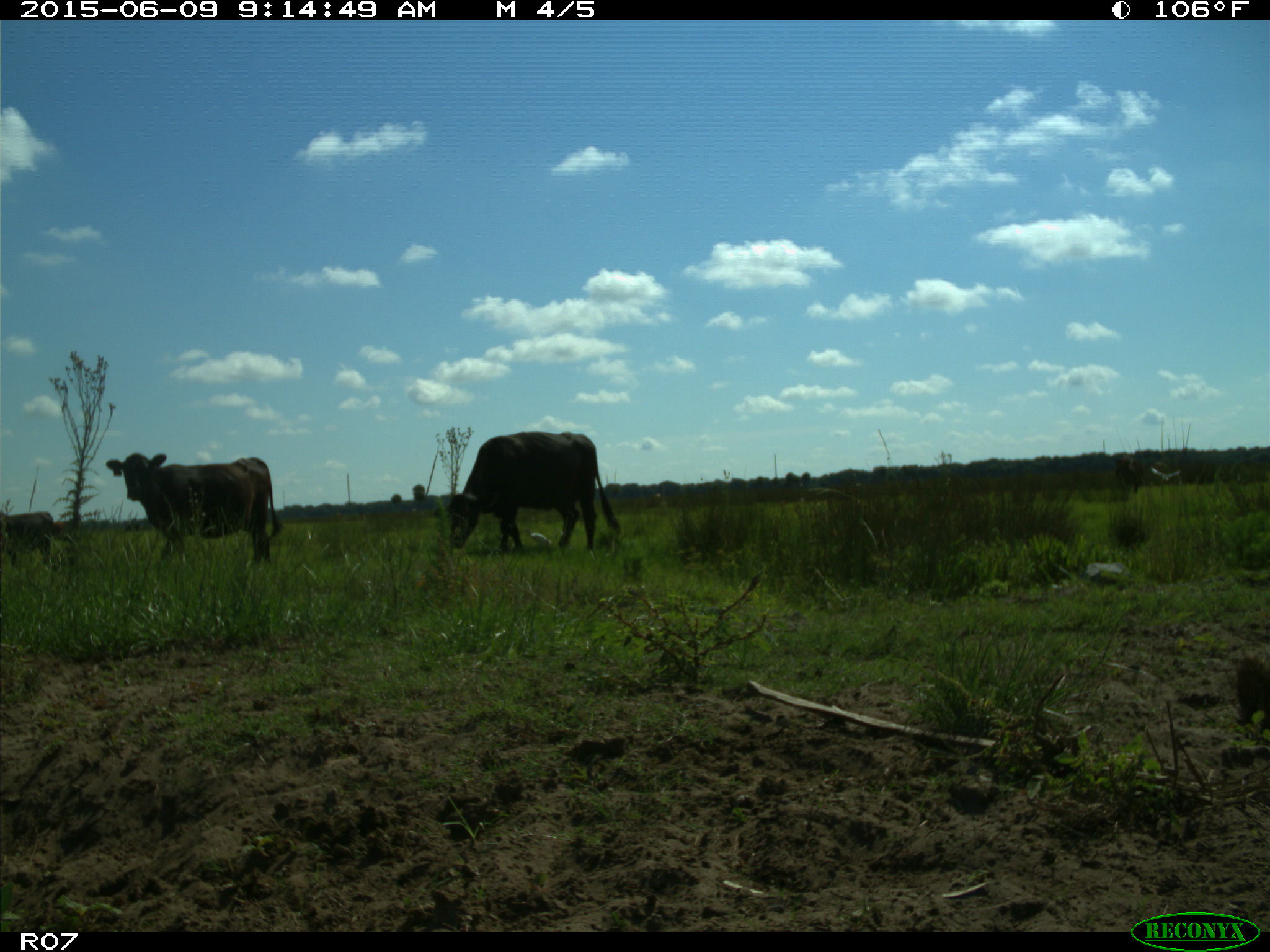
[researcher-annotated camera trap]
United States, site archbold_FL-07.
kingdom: Animalia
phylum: Chordata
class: Mammalia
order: Artiodactyla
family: Bovidae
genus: Bos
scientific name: Bos taurus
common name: domestic cow